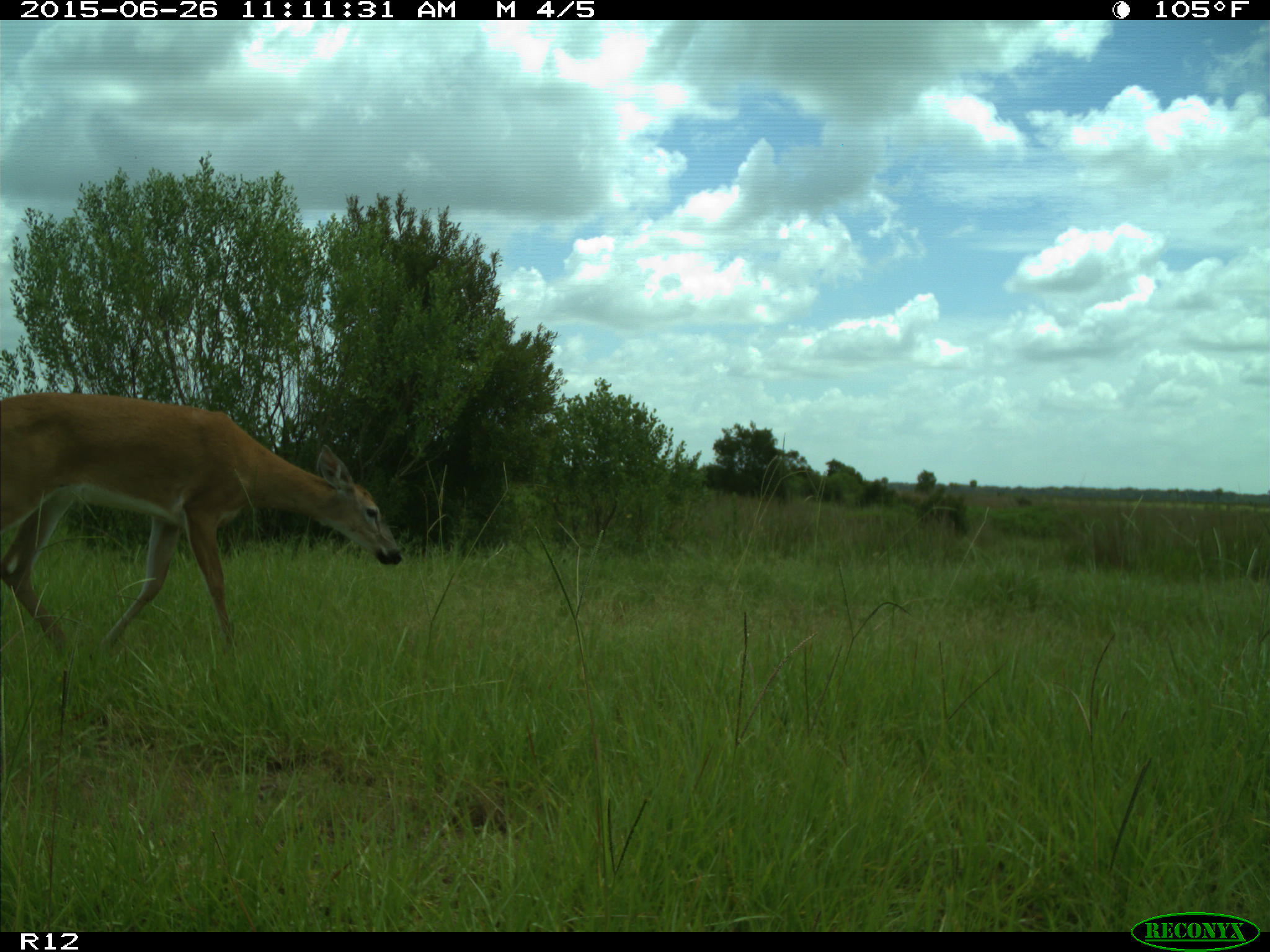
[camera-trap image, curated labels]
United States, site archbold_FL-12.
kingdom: Animalia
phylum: Chordata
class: Mammalia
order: Artiodactyla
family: Cervidae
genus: Odocoileus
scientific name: Odocoileus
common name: deer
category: unidentified deer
Unidentified deer (deer) (Odocoileus).